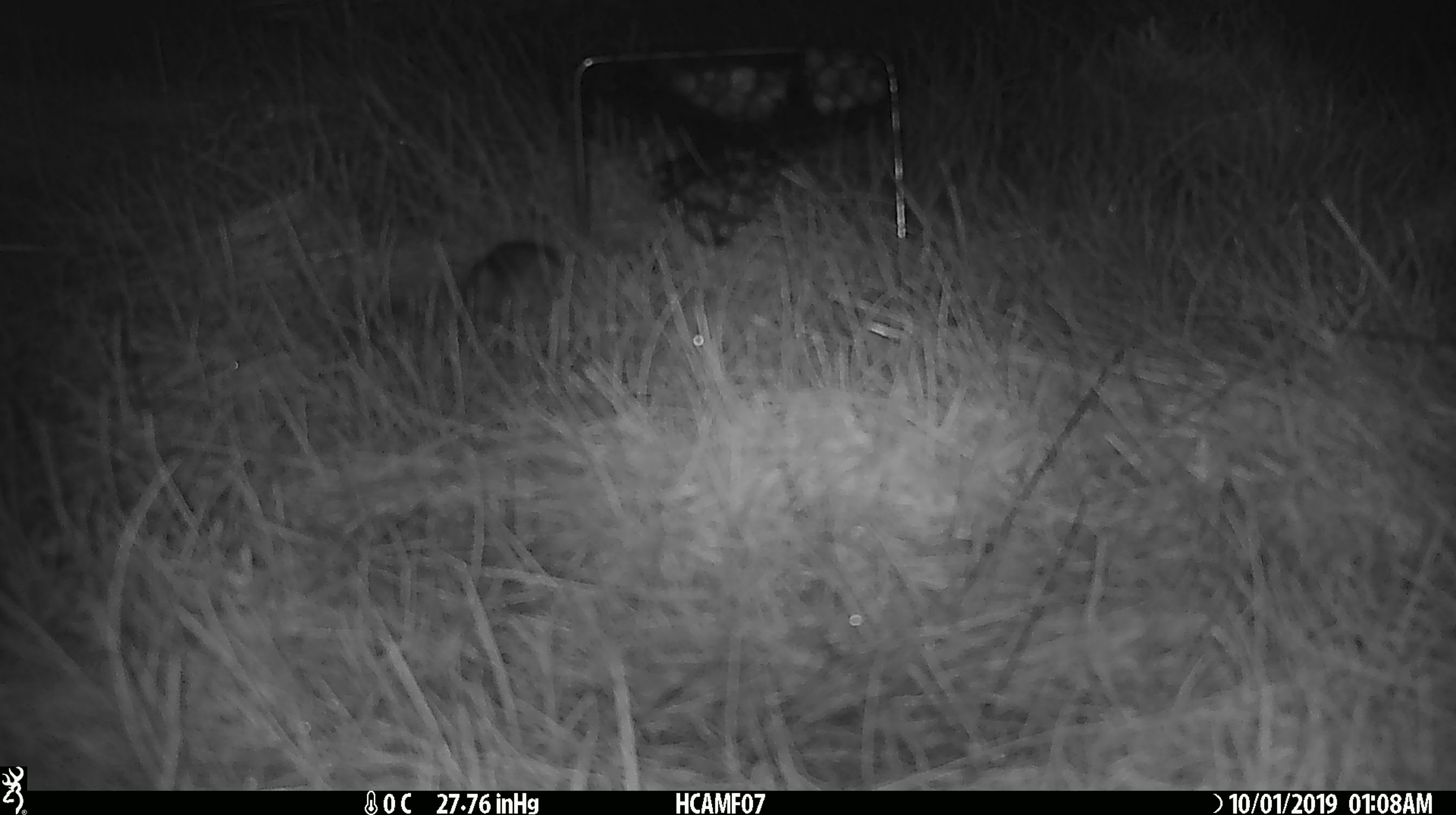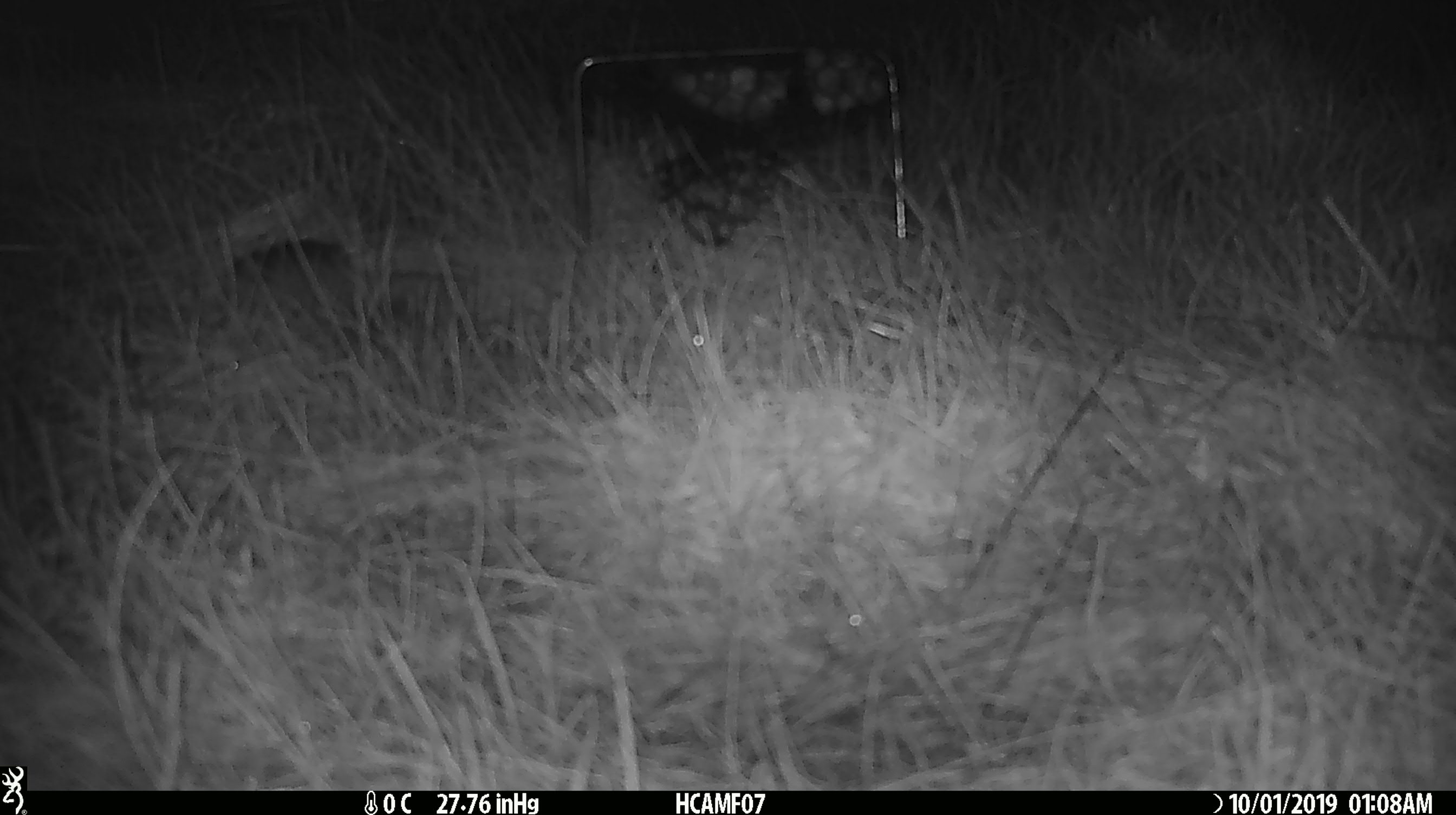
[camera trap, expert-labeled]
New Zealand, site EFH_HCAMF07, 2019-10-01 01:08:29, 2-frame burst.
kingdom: Animalia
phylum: Chordata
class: Mammalia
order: Rodentia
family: Muridae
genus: Mus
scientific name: Mus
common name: mouse